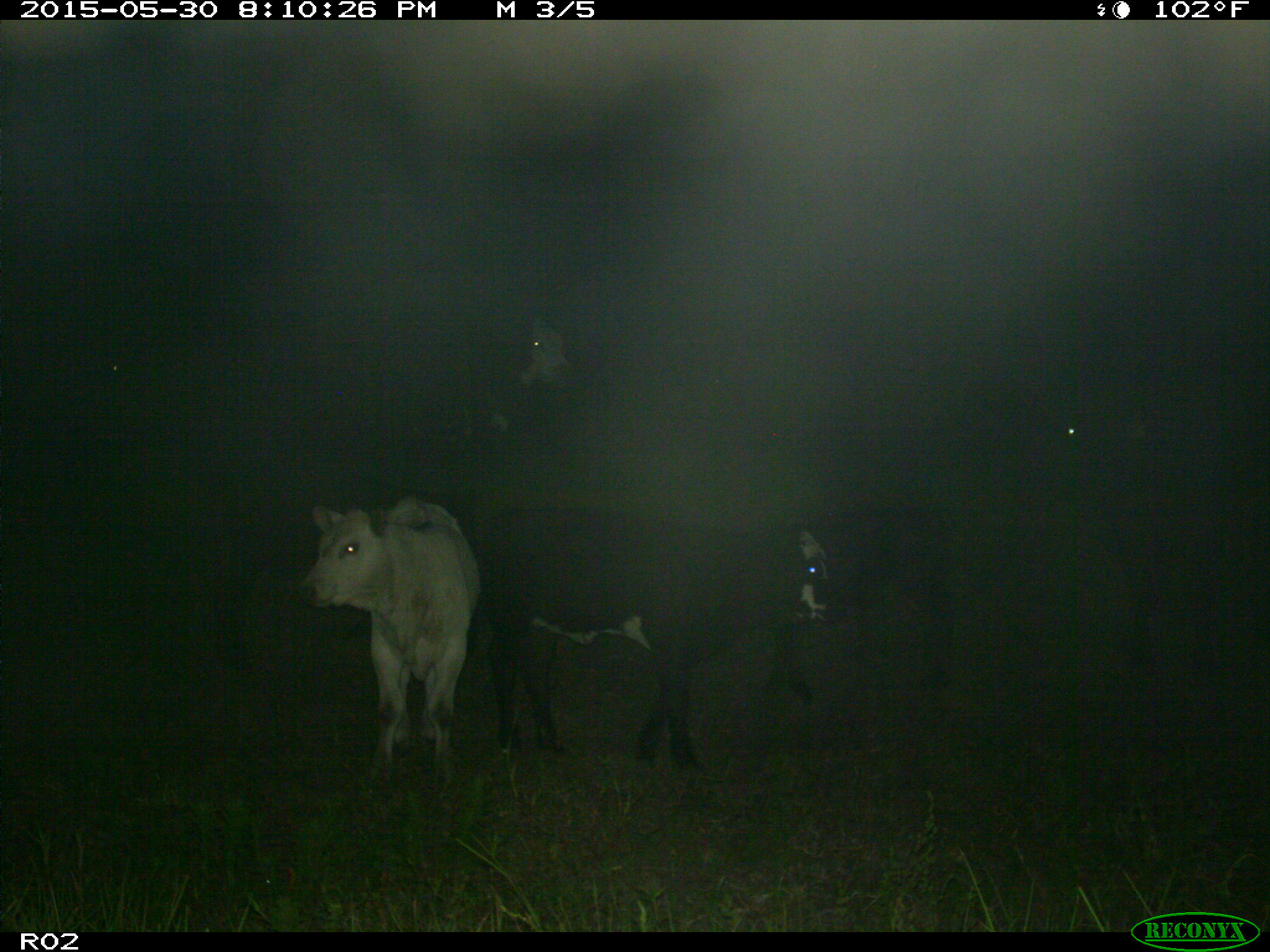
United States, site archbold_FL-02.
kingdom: Animalia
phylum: Chordata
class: Mammalia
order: Artiodactyla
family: Bovidae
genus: Bos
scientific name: Bos taurus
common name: domestic cow